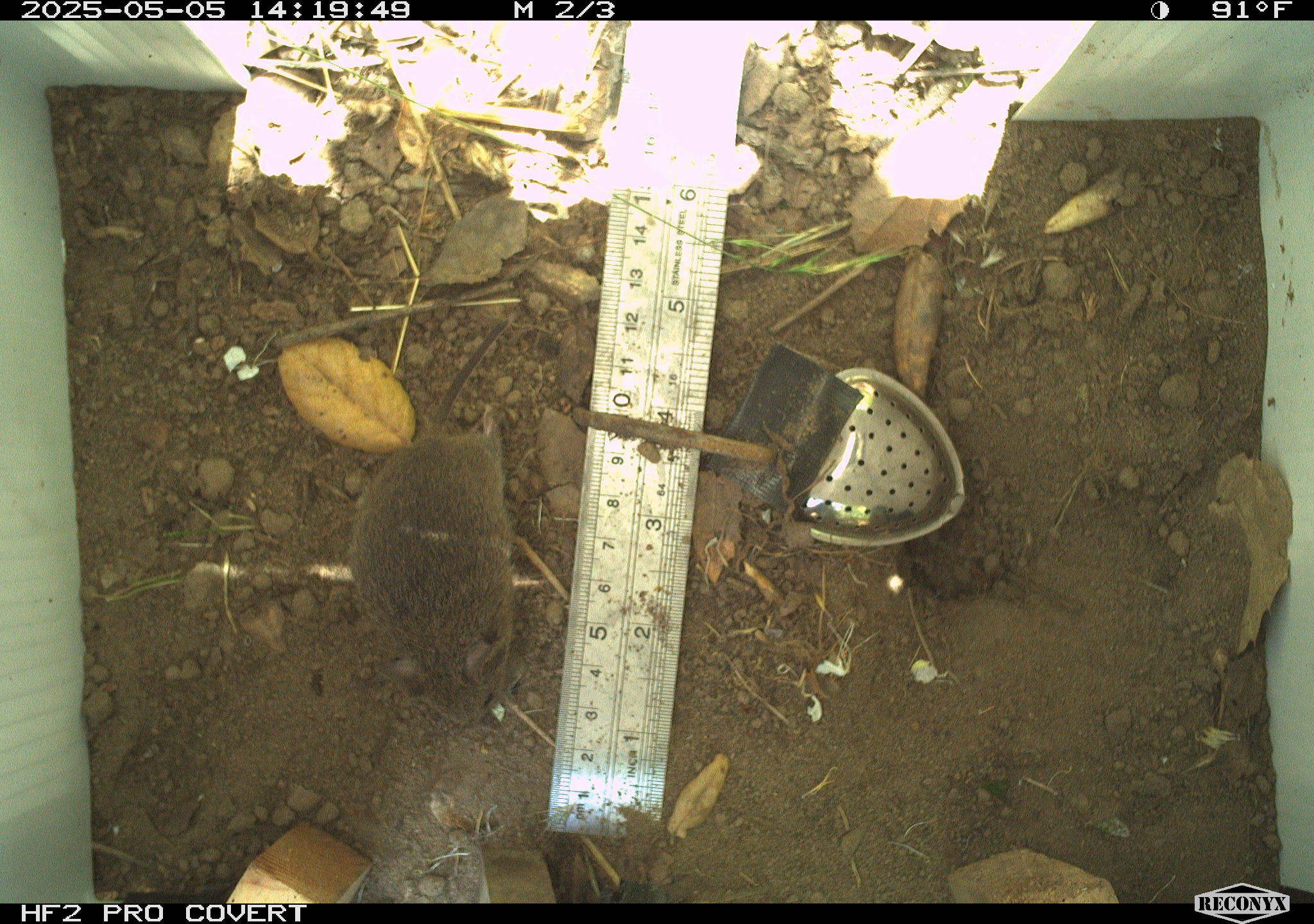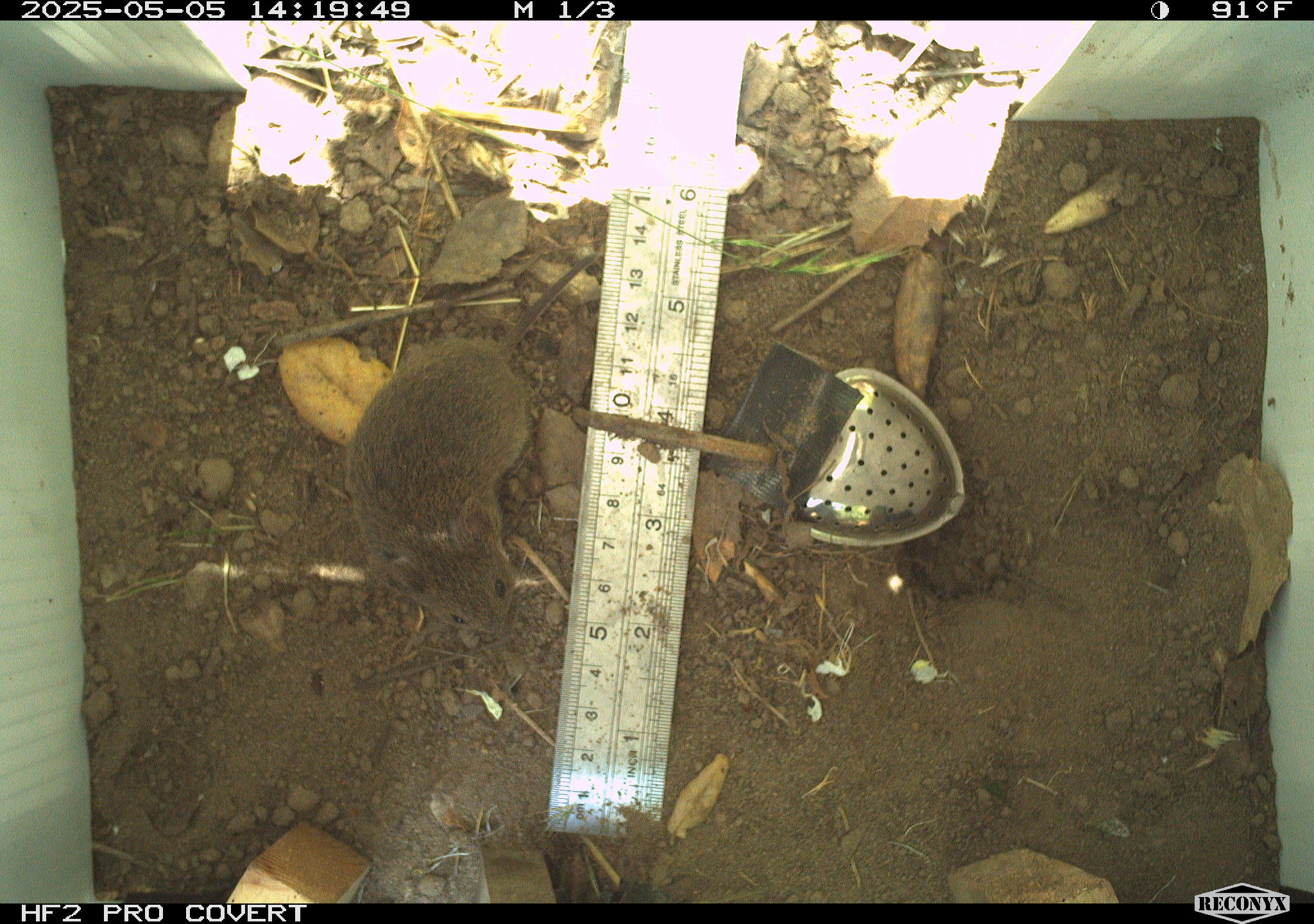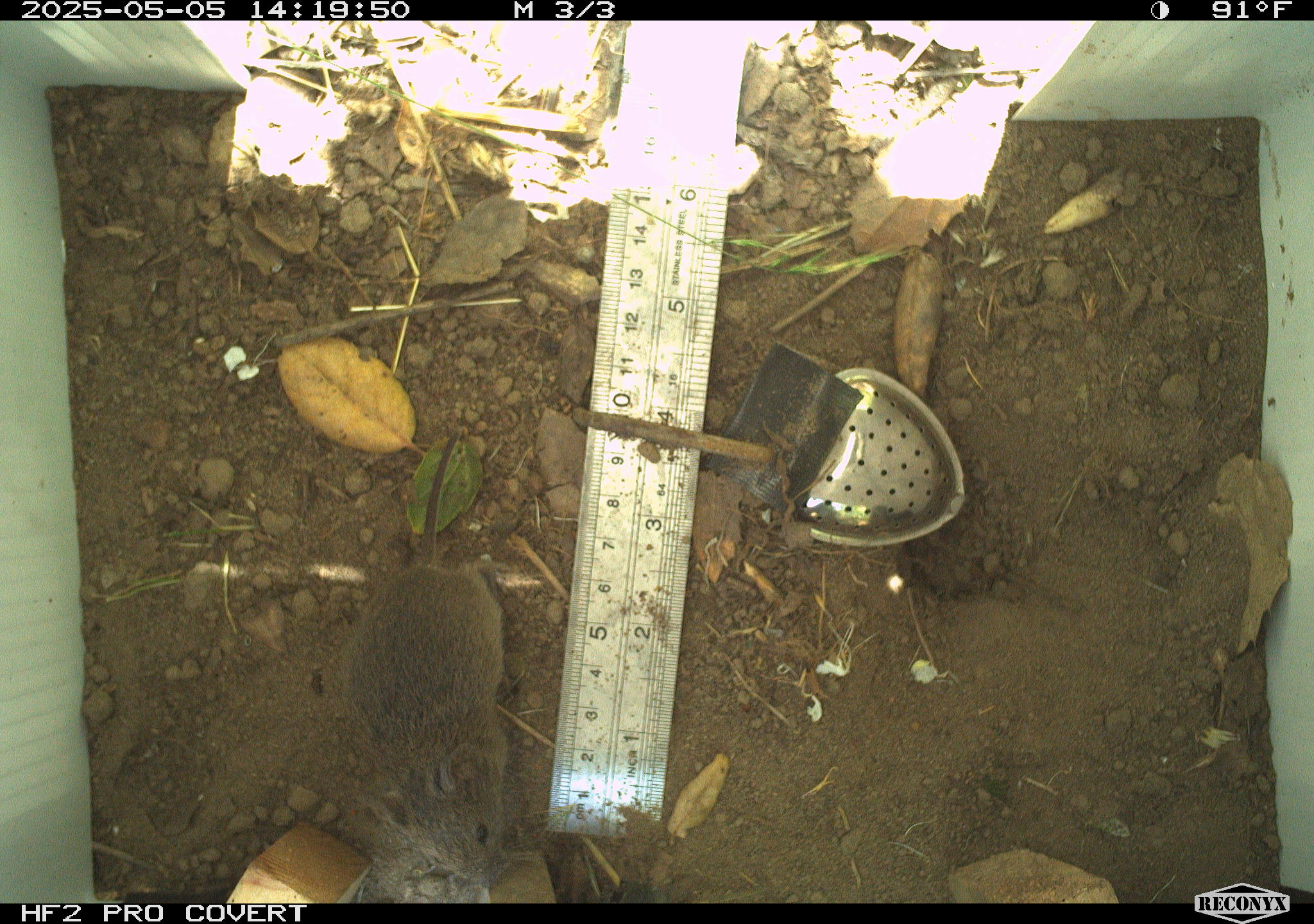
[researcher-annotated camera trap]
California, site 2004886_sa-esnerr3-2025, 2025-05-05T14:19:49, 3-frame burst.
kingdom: Animalia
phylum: Chordata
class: Mammalia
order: Rodentia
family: Cricetidae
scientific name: Arvicolinae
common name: voles, lemmings, and muskrats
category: arvicolinae subfamily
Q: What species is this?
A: Arvicolinae subfamily (voles, lemmings, and muskrats) (Arvicolinae).